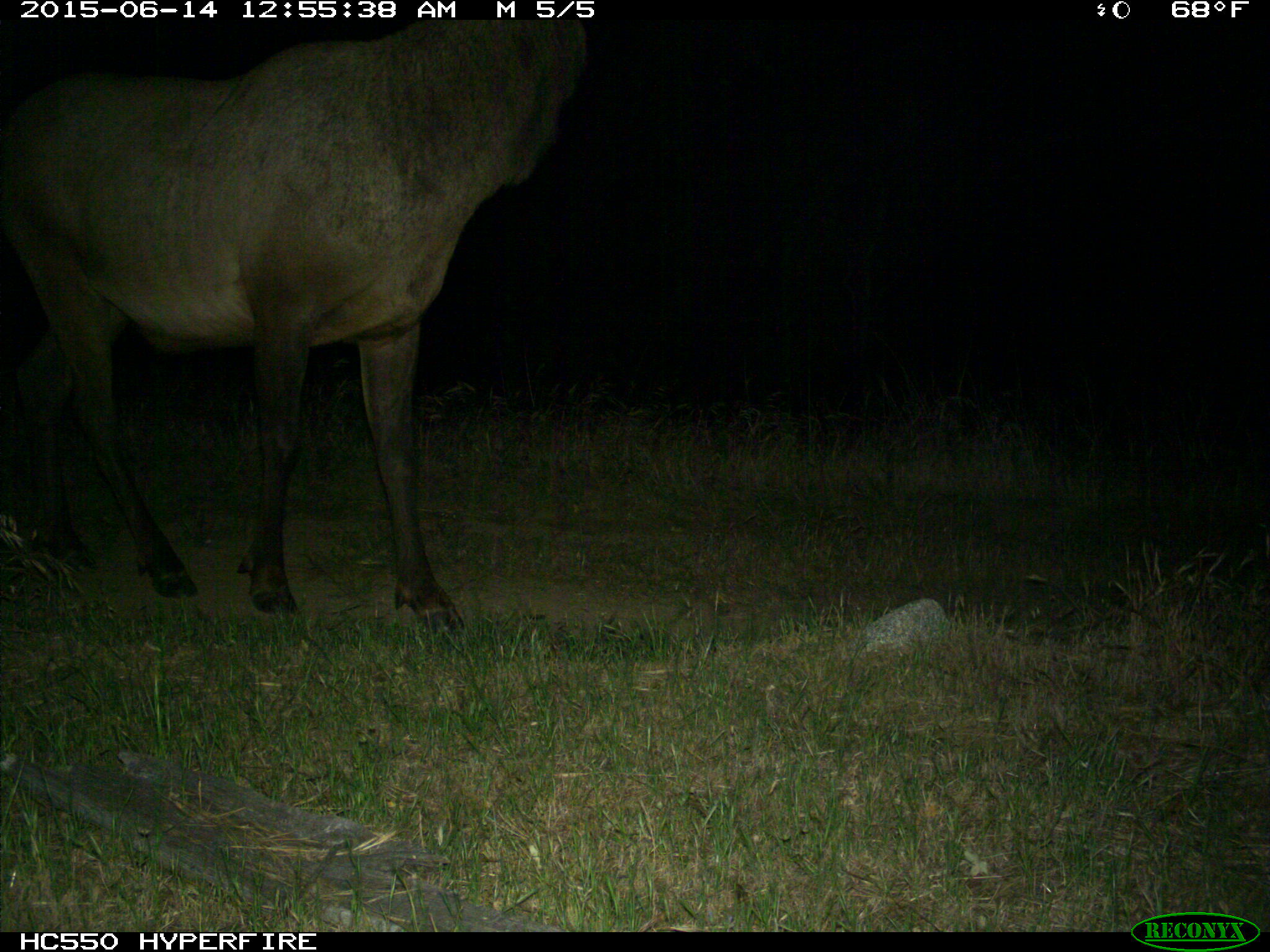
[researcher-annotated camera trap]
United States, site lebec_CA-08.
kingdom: Animalia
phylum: Chordata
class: Mammalia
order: Artiodactyla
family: Cervidae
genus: Cervus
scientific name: Cervus canadensis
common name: elk